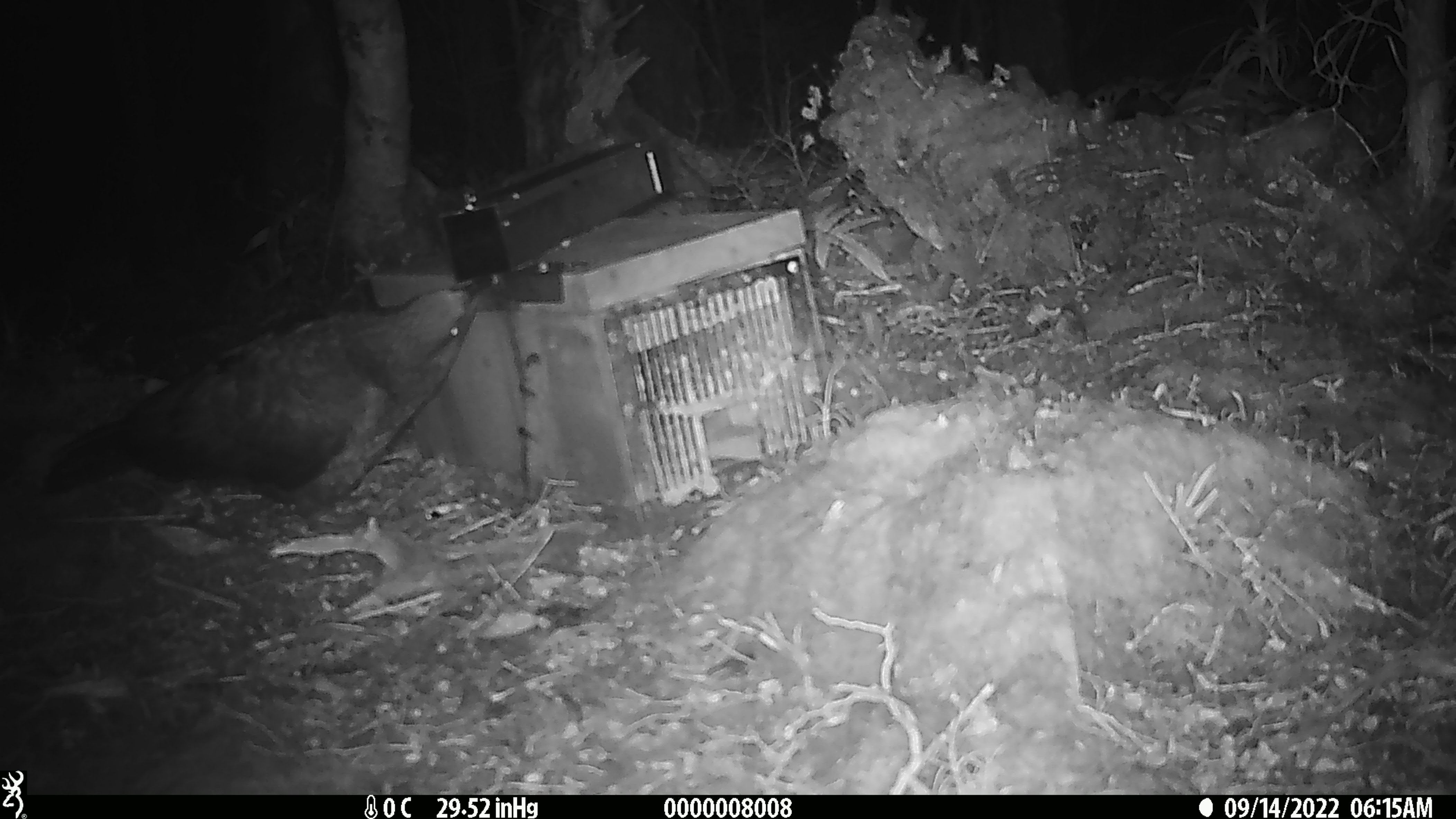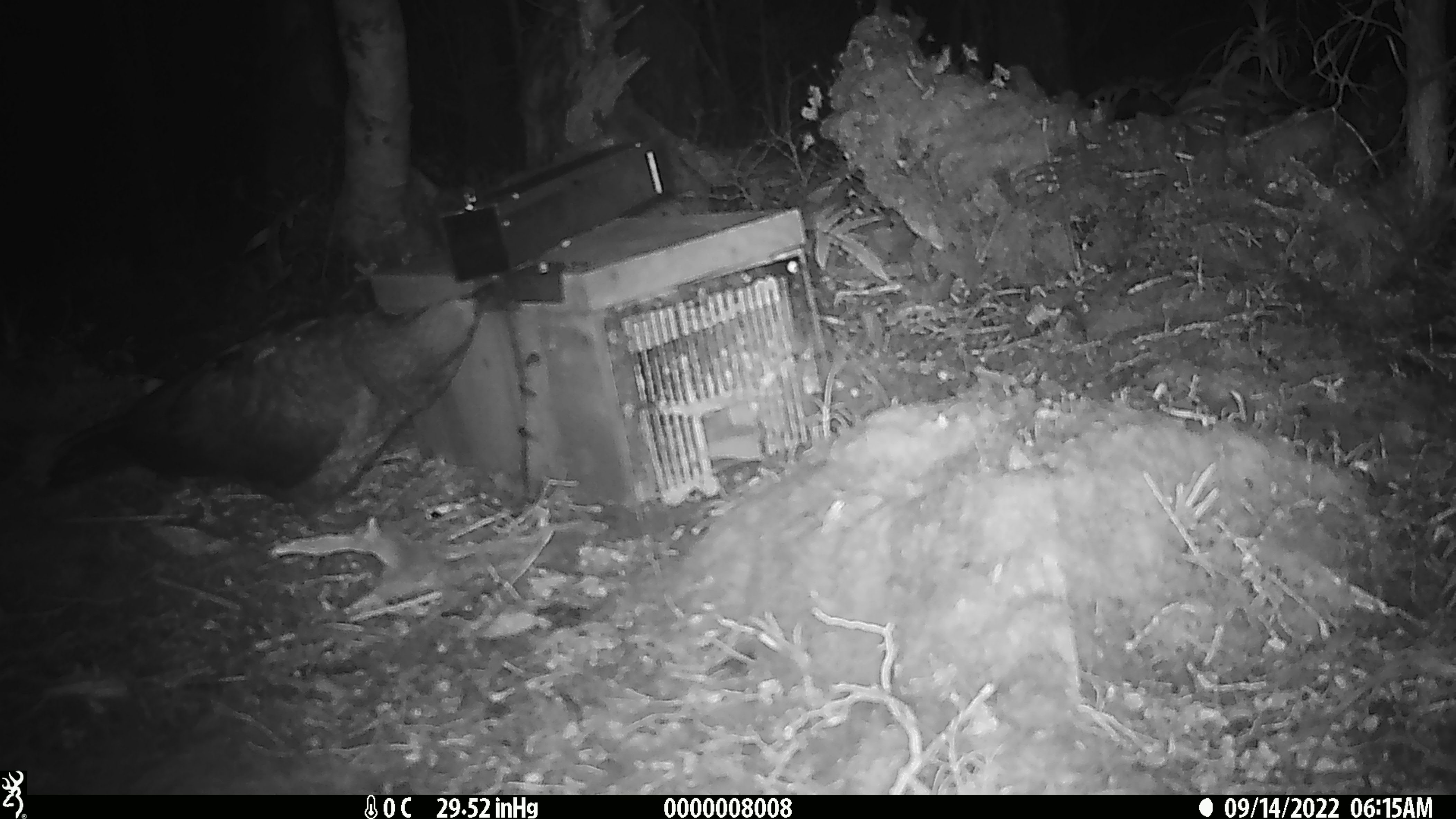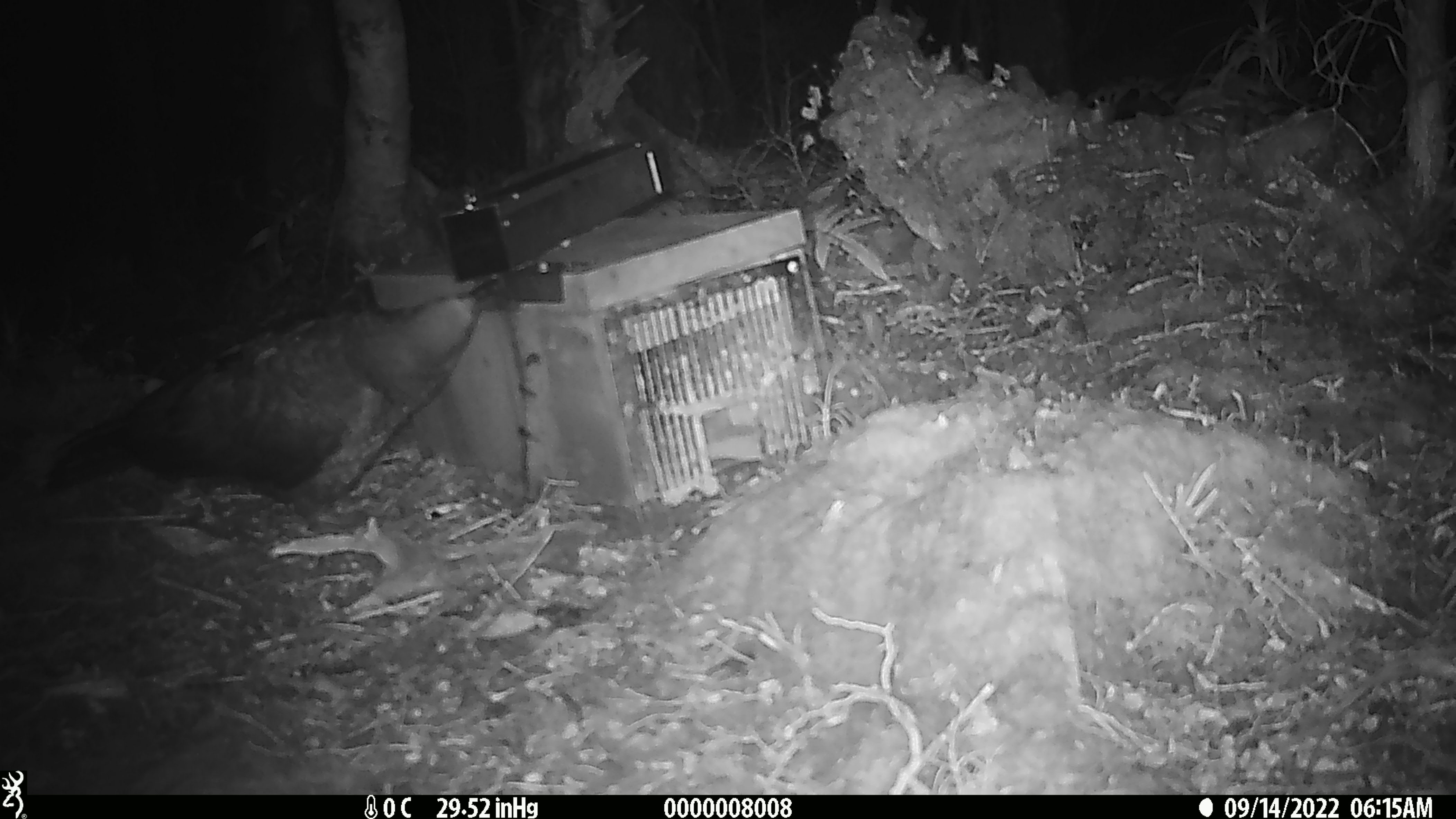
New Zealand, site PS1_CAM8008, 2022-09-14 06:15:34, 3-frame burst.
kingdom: Animalia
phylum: Chordata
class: Aves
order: Psittaciformes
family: Strigopidae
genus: Nestor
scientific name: Nestor notabilis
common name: kea